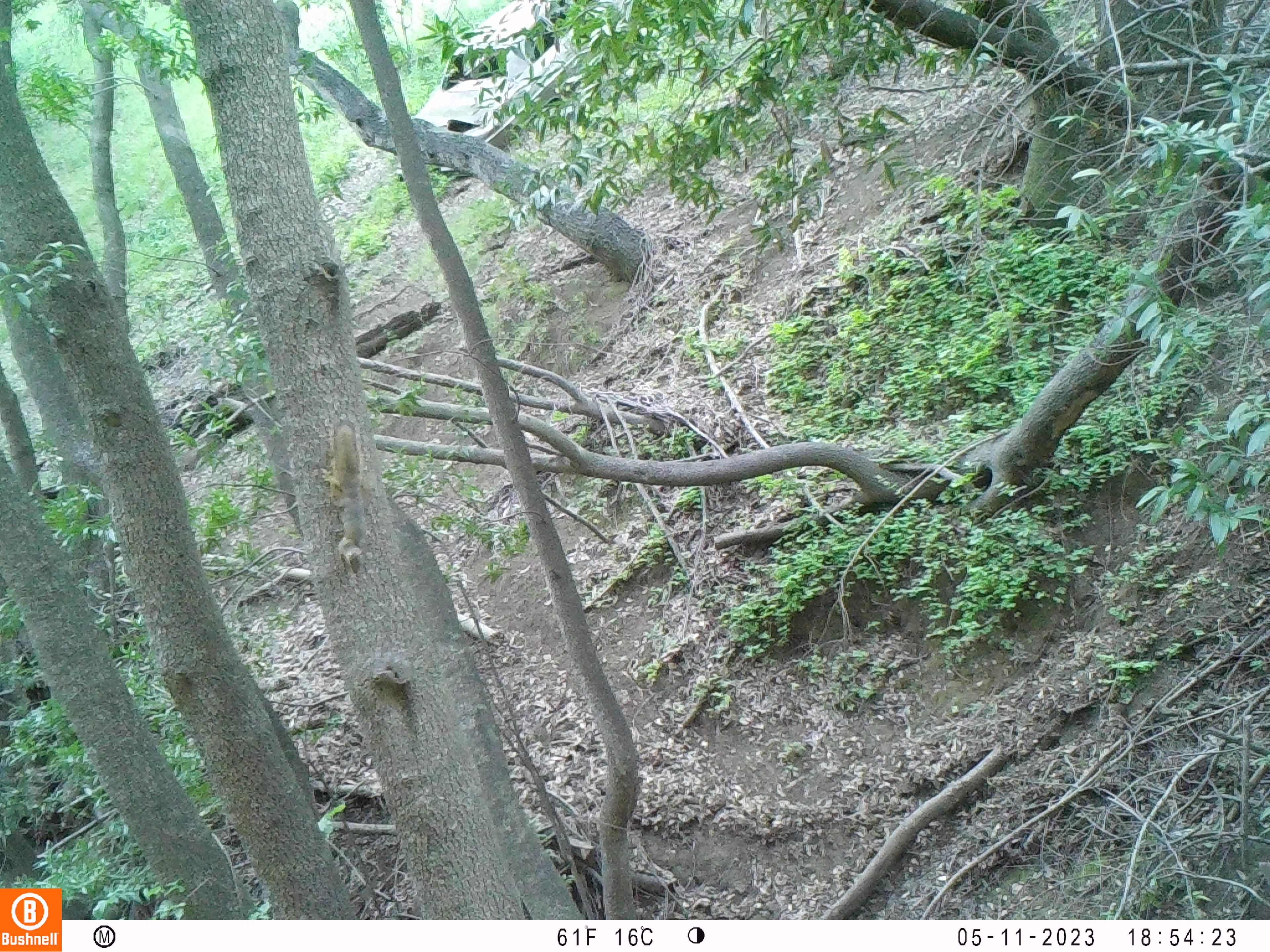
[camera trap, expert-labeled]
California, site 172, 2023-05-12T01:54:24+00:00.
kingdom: Animalia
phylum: Chordata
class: Mammalia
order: Rodentia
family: Sciuridae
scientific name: Sciuridae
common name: squirrel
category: unknown squirrel